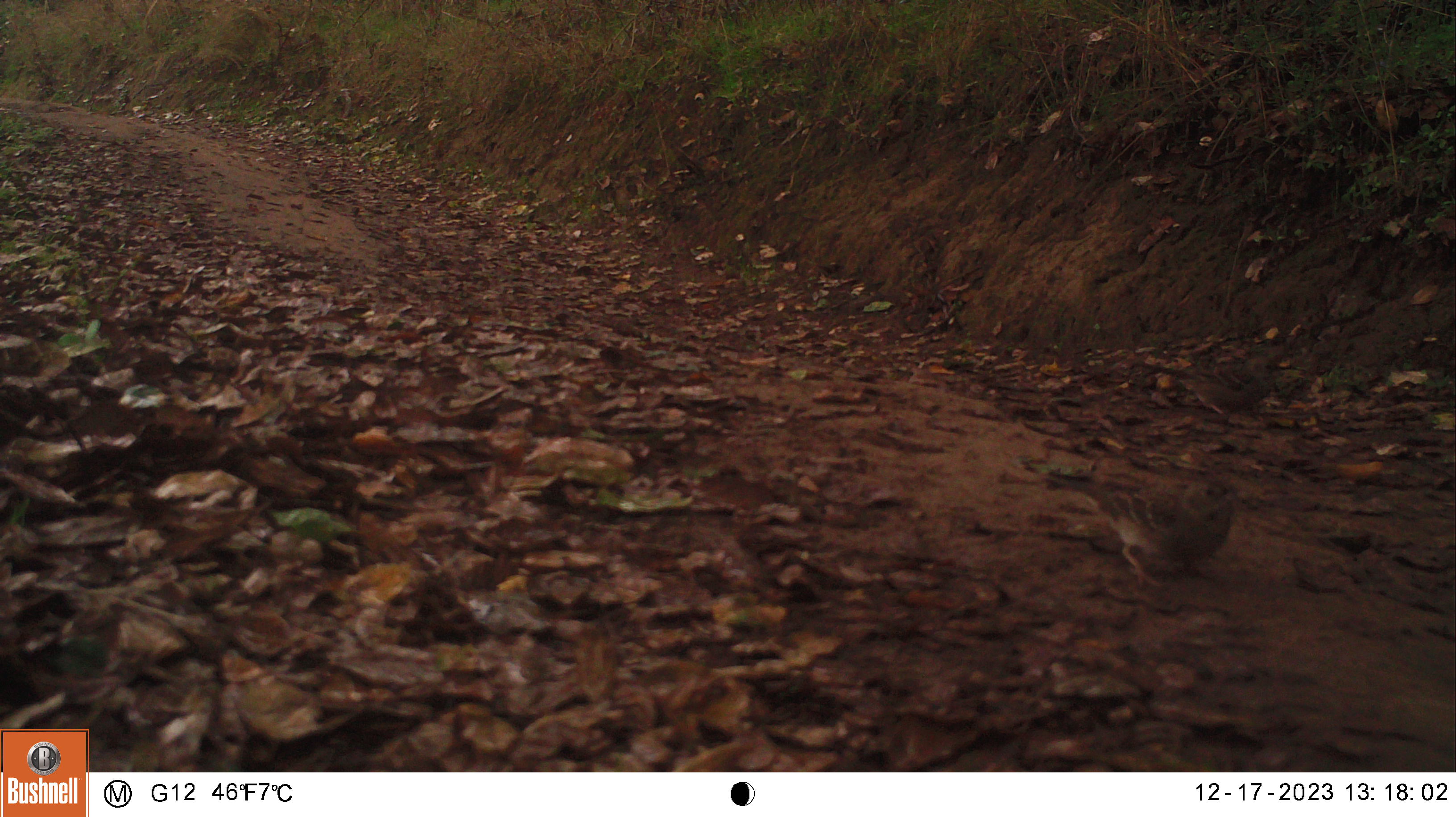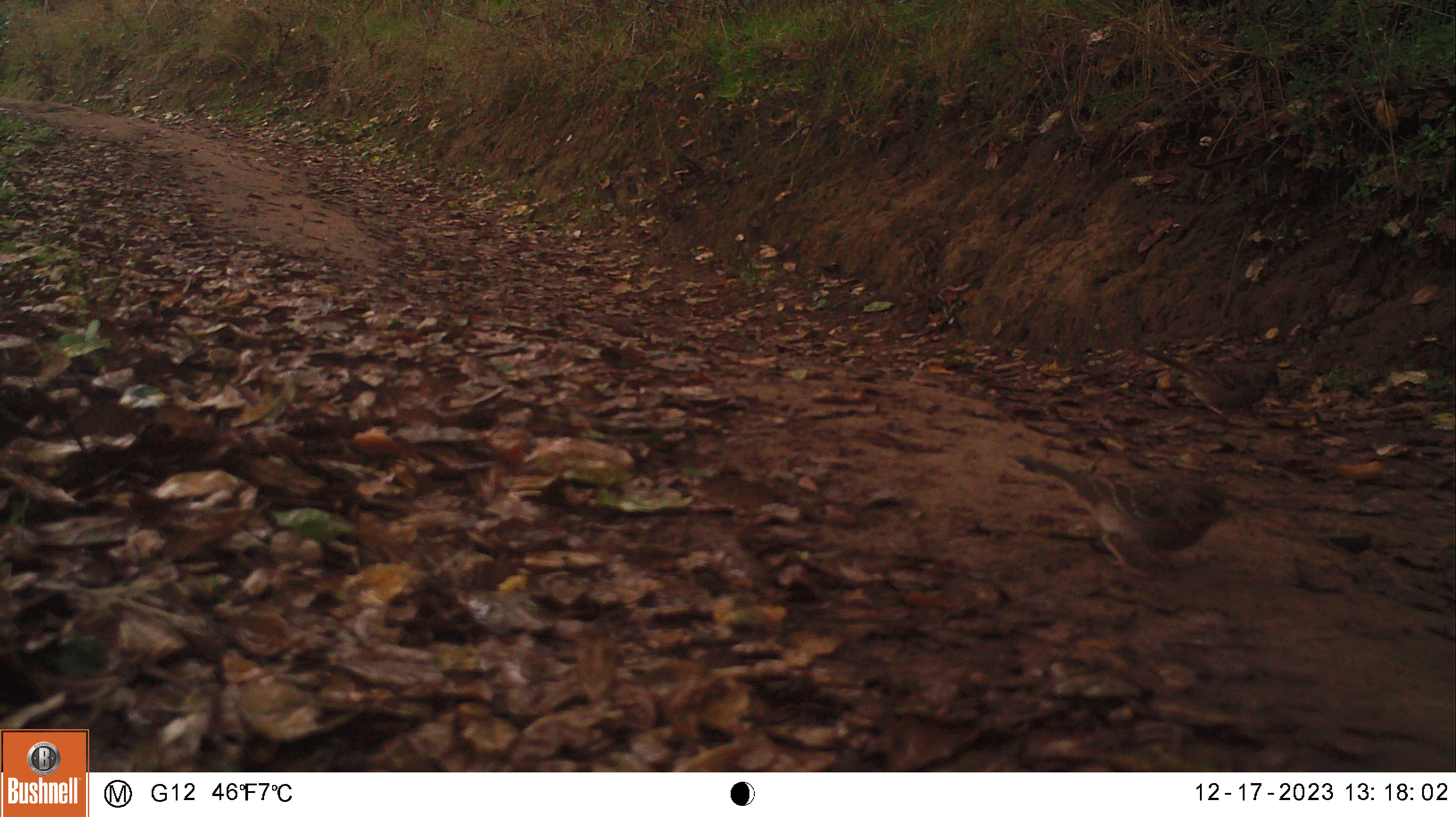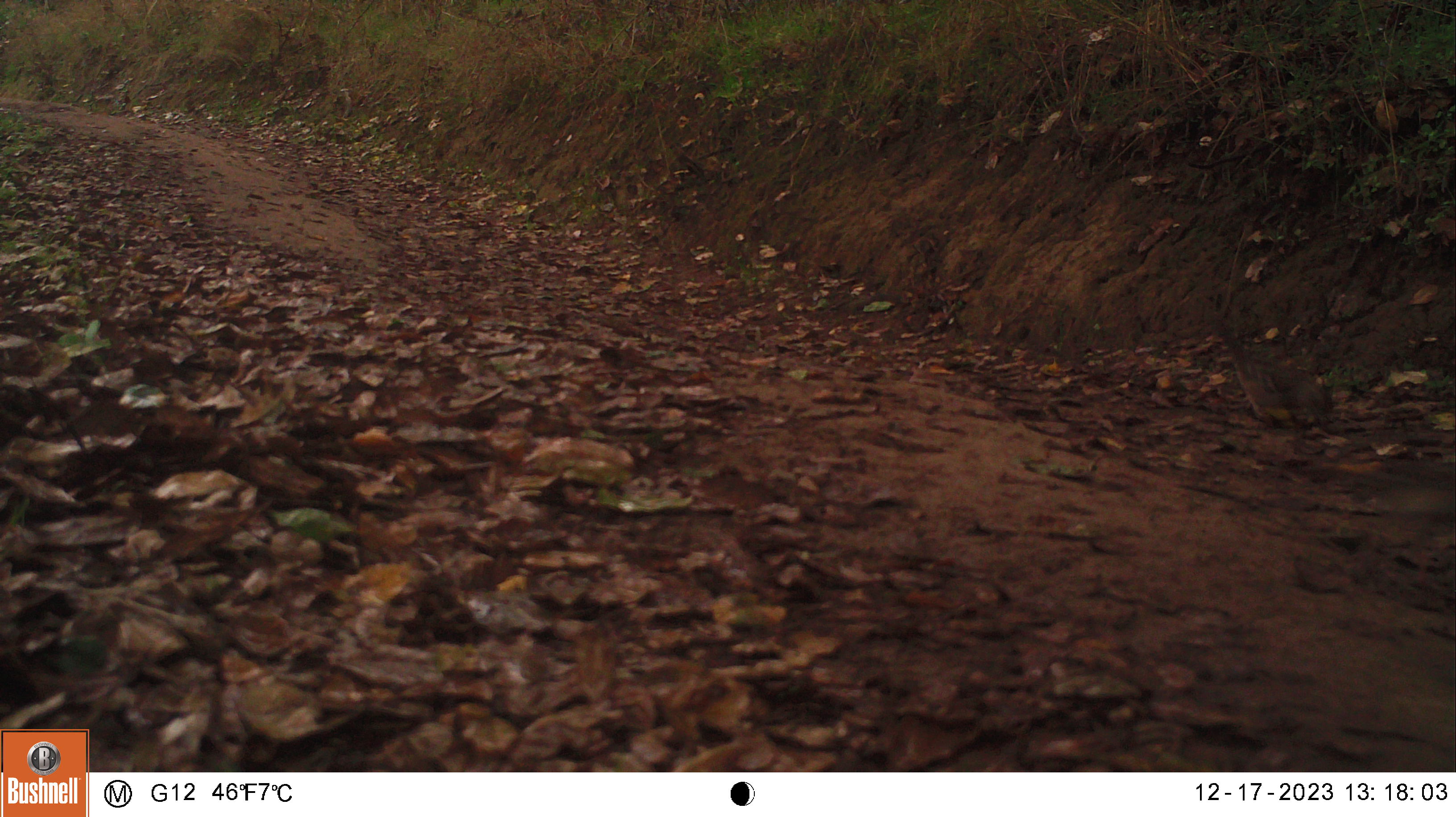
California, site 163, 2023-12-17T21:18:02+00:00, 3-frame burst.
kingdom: Animalia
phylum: Chordata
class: Aves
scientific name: Aves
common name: bird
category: unknown bird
Unknown bird (bird) (Aves).